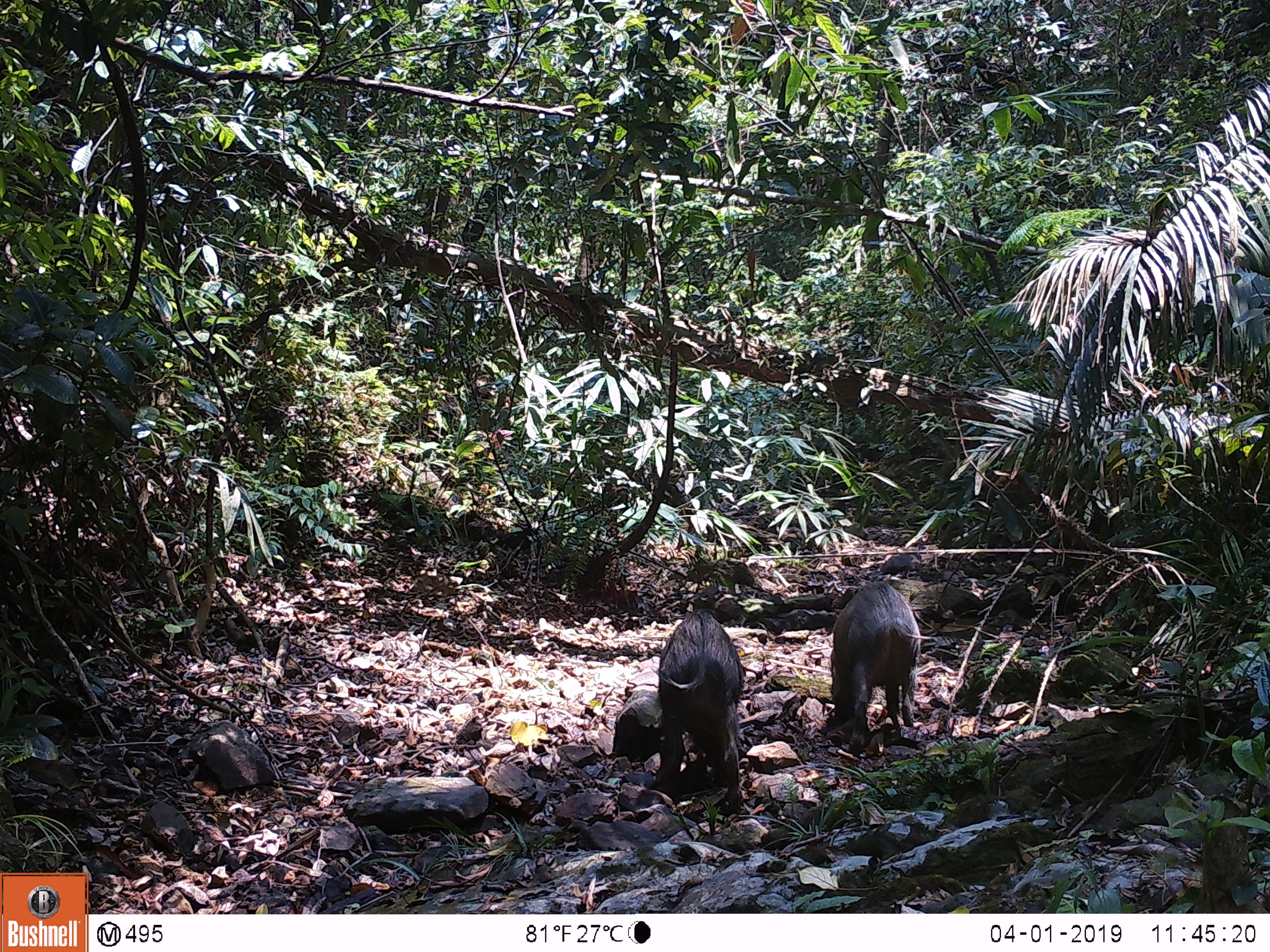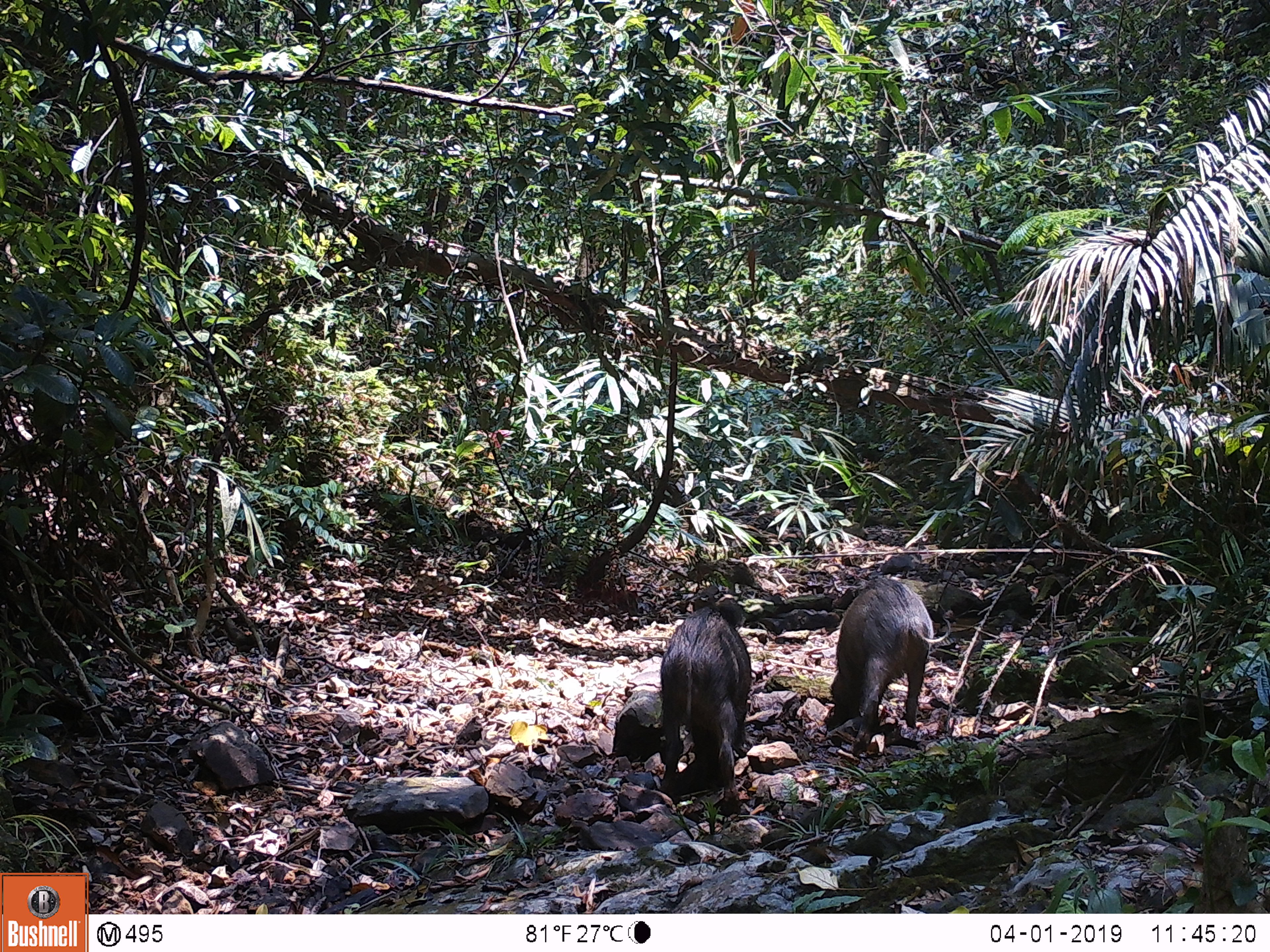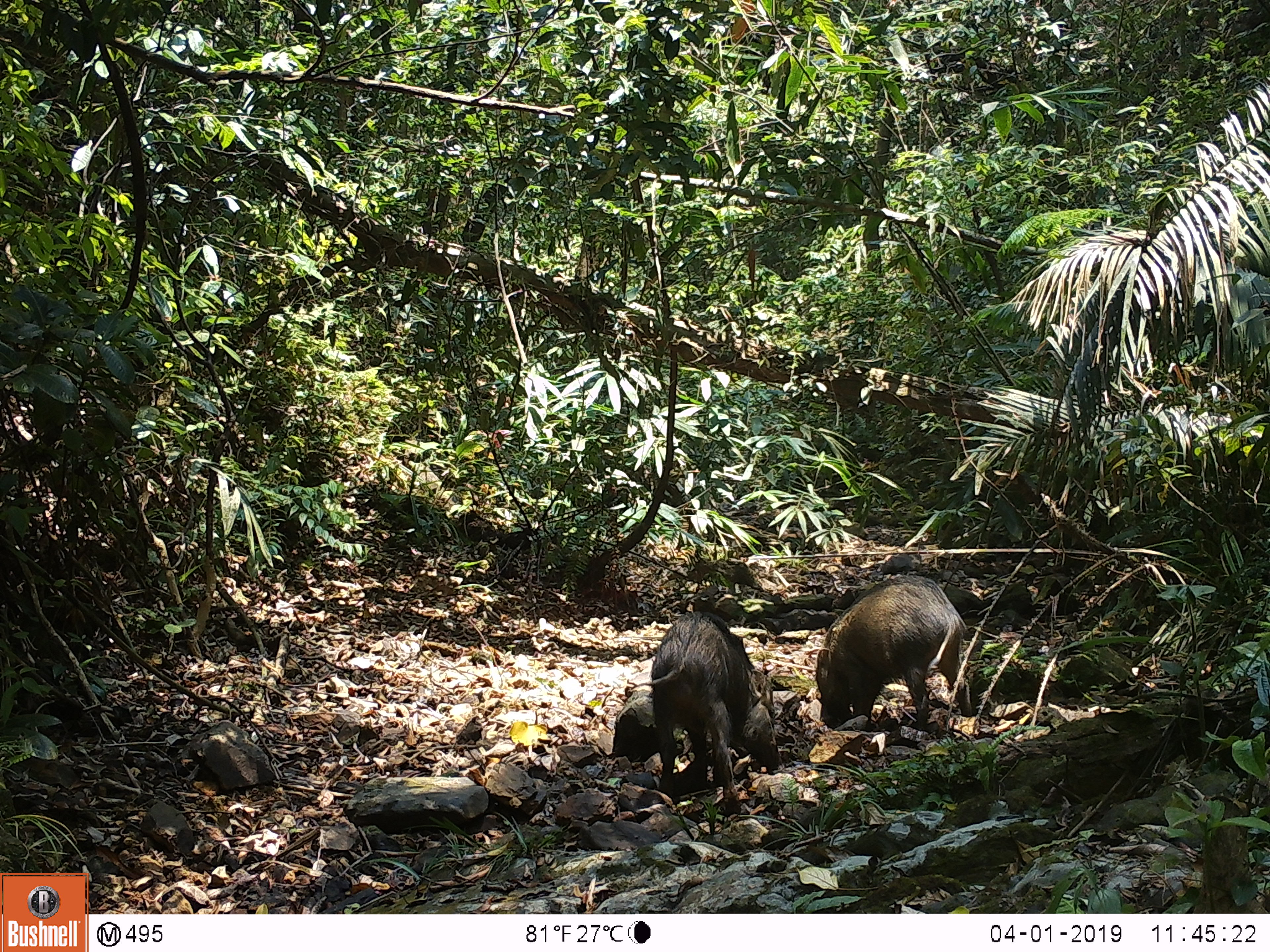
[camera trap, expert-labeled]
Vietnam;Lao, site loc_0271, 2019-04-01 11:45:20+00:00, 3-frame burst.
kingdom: Animalia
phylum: Chordata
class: Mammalia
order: Artiodactyla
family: Suidae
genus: Sus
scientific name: Sus scrofa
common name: eurasian wild pig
Eurasian wild pig (Sus scrofa). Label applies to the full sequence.